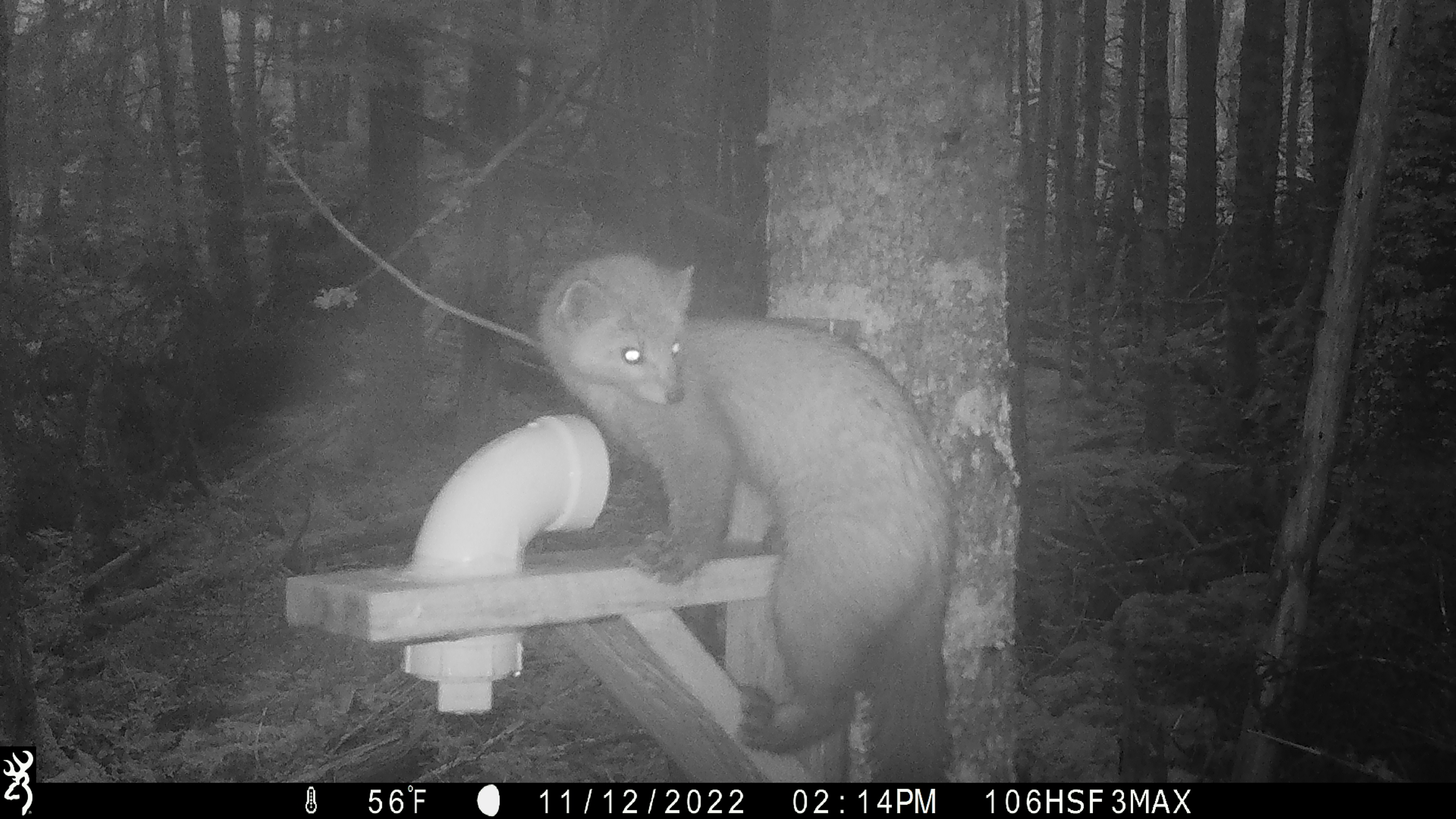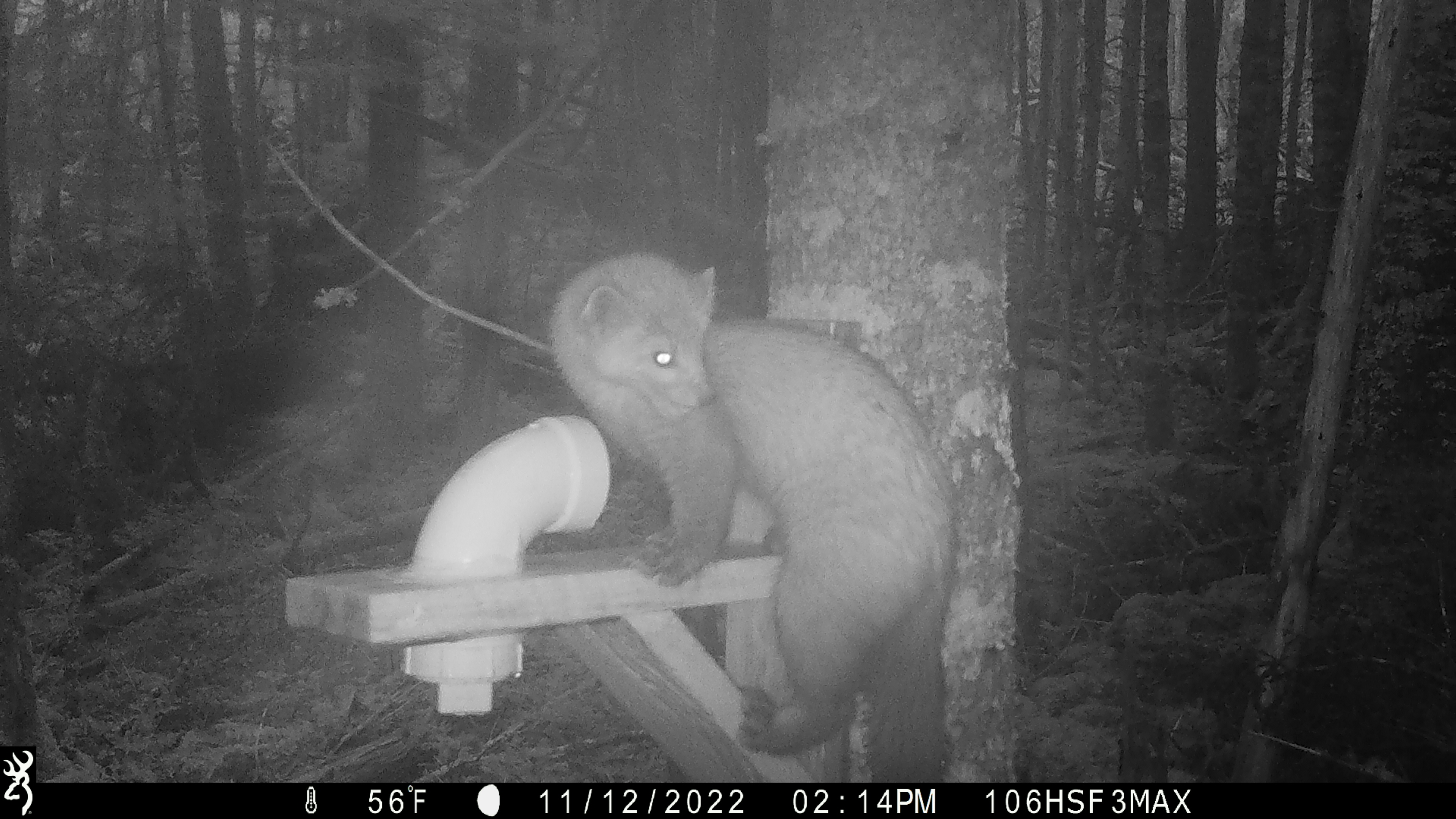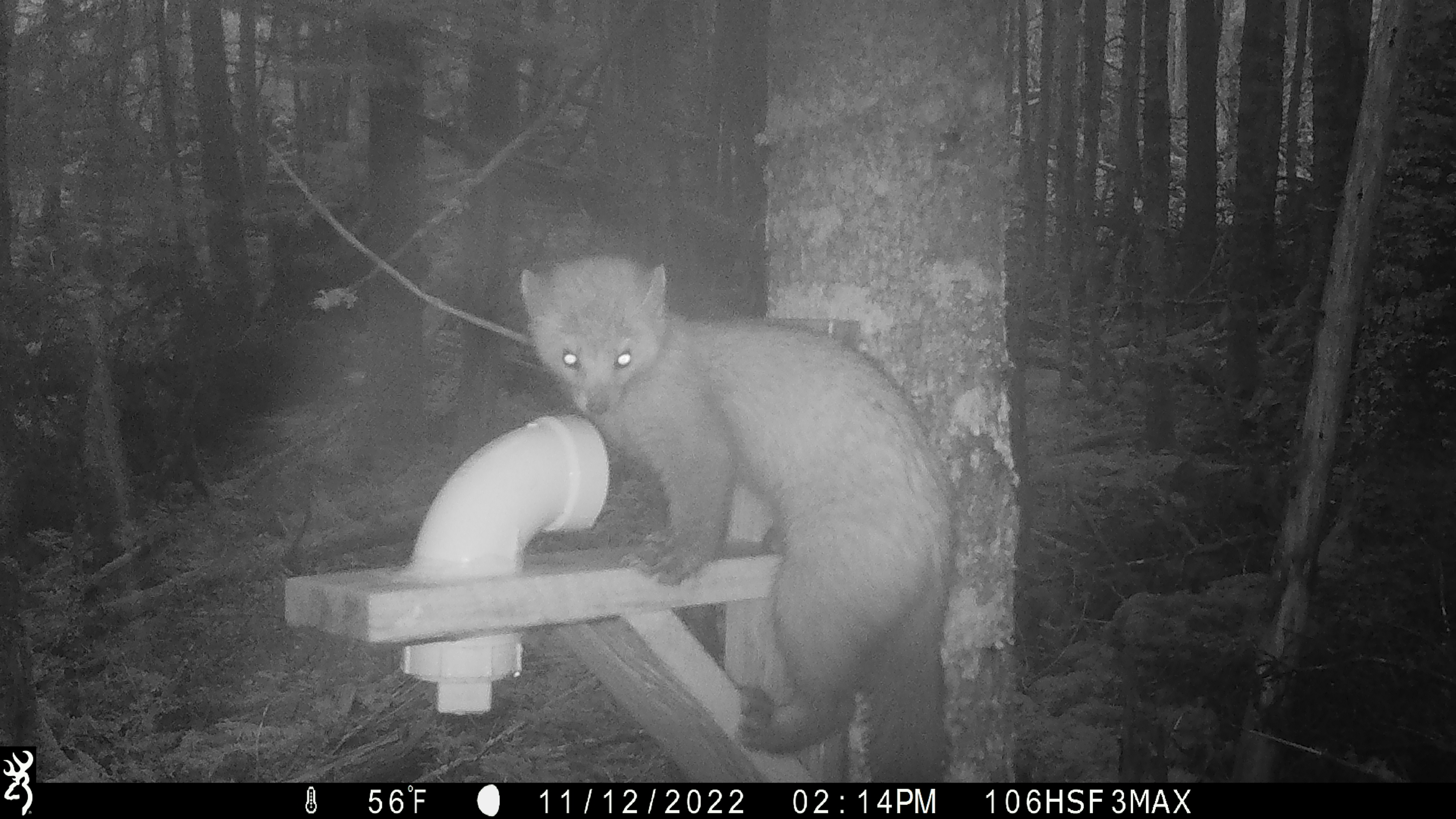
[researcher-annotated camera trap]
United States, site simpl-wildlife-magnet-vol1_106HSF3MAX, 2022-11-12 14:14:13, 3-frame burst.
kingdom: Animalia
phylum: Chordata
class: Mammalia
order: Carnivora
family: Mustelidae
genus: Martes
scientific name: Martes americana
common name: american marten